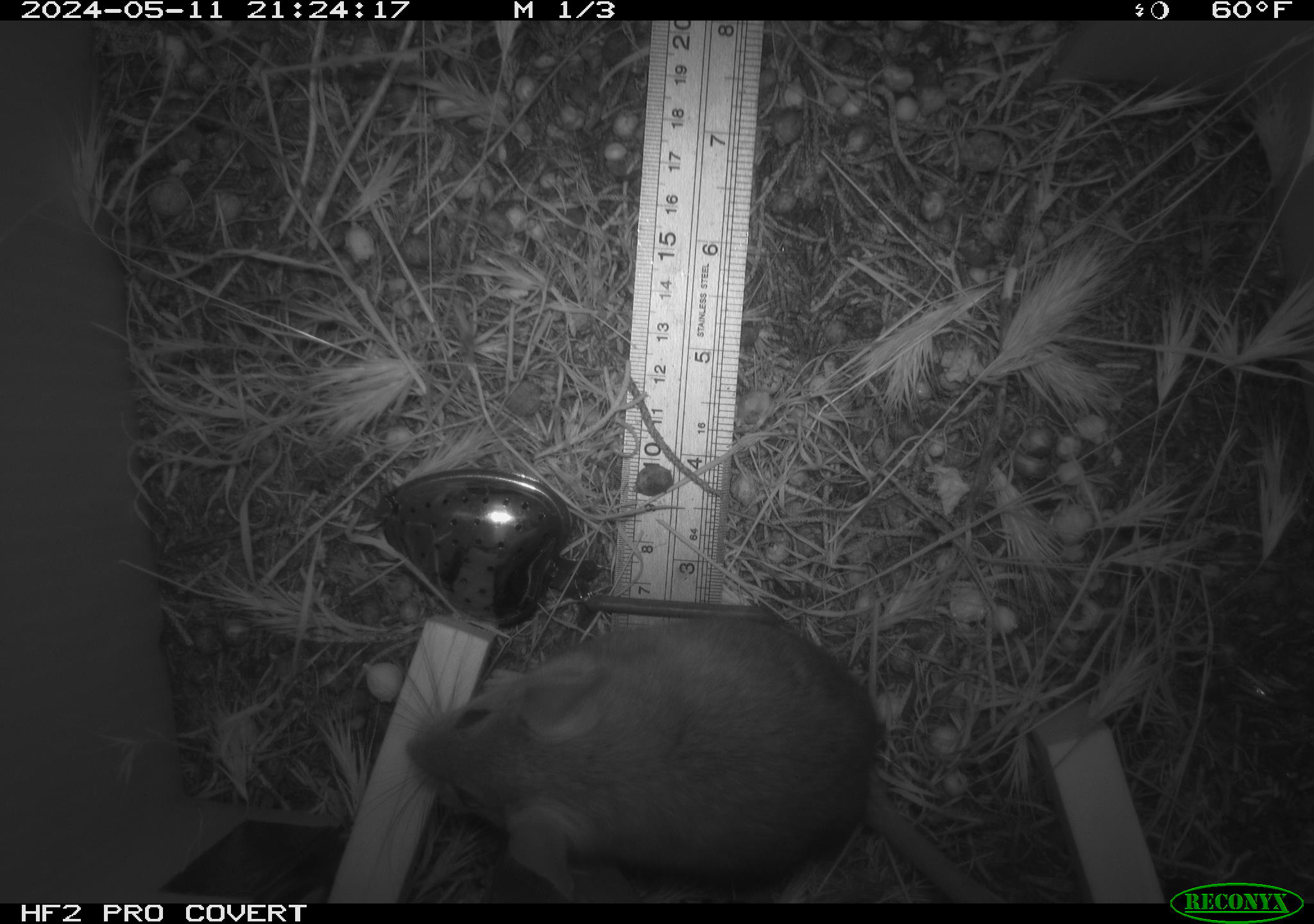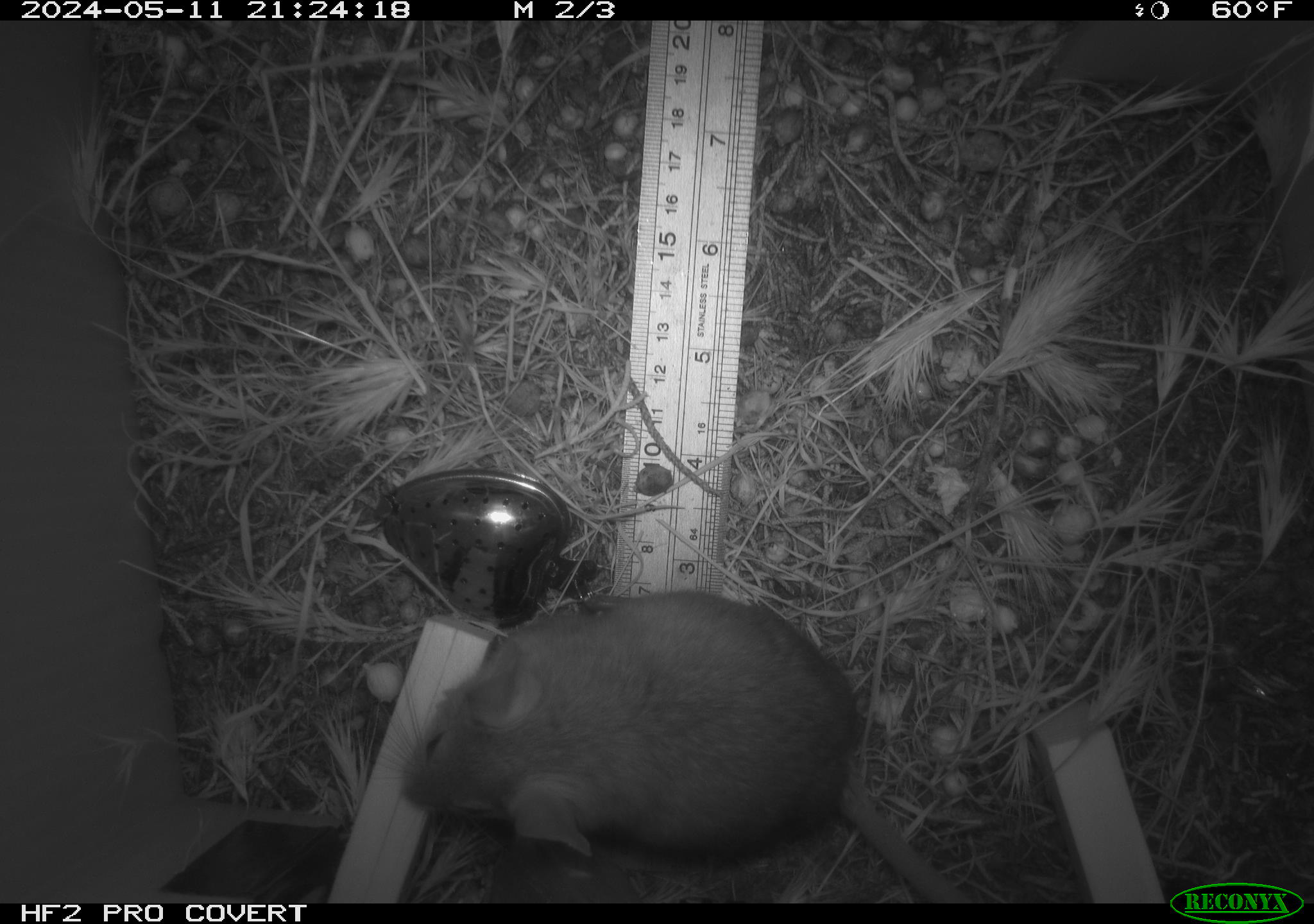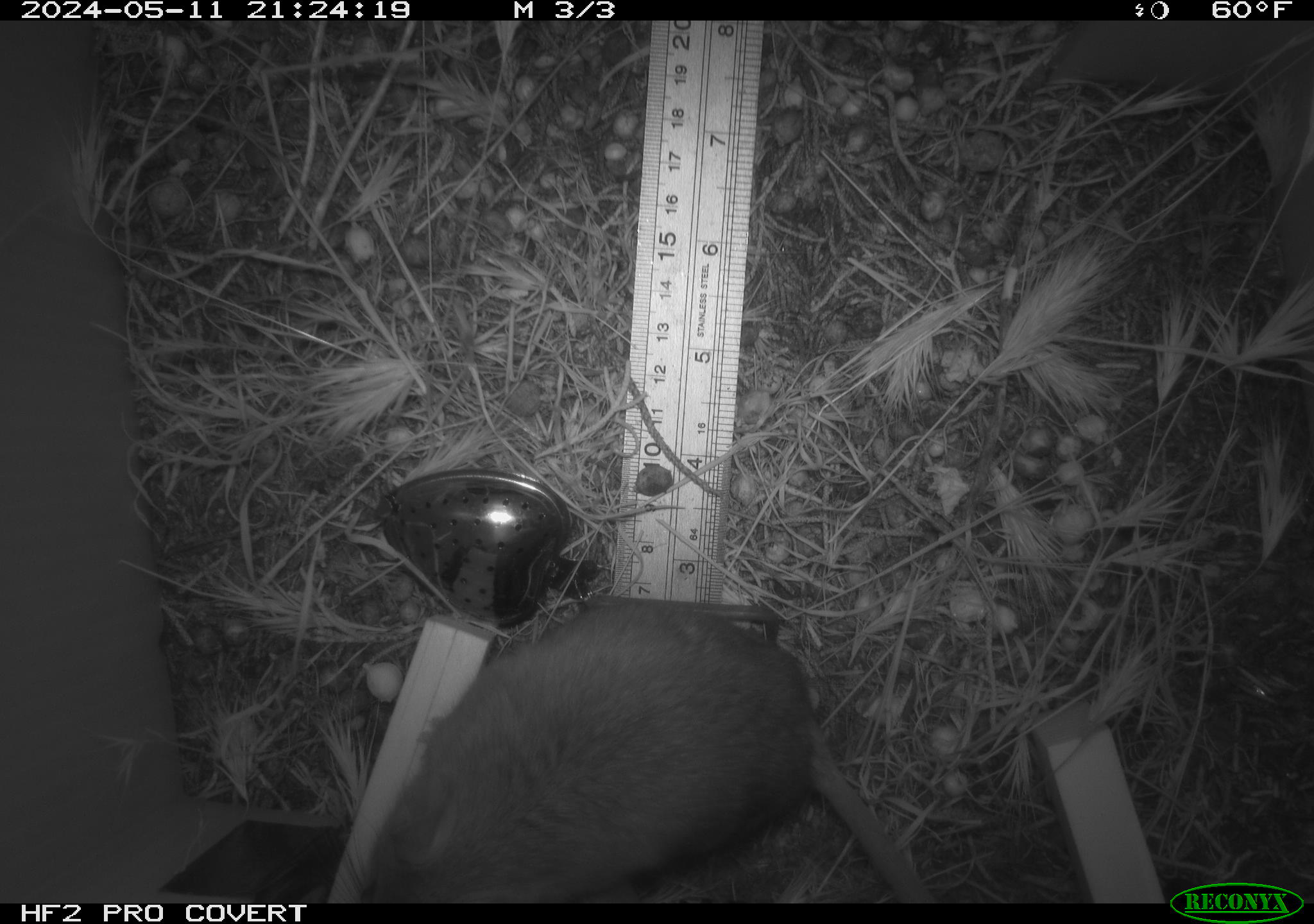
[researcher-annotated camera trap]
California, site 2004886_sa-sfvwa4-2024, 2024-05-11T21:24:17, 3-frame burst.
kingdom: Animalia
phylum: Chordata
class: Mammalia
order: Rodentia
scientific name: Rodentia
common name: mouse species